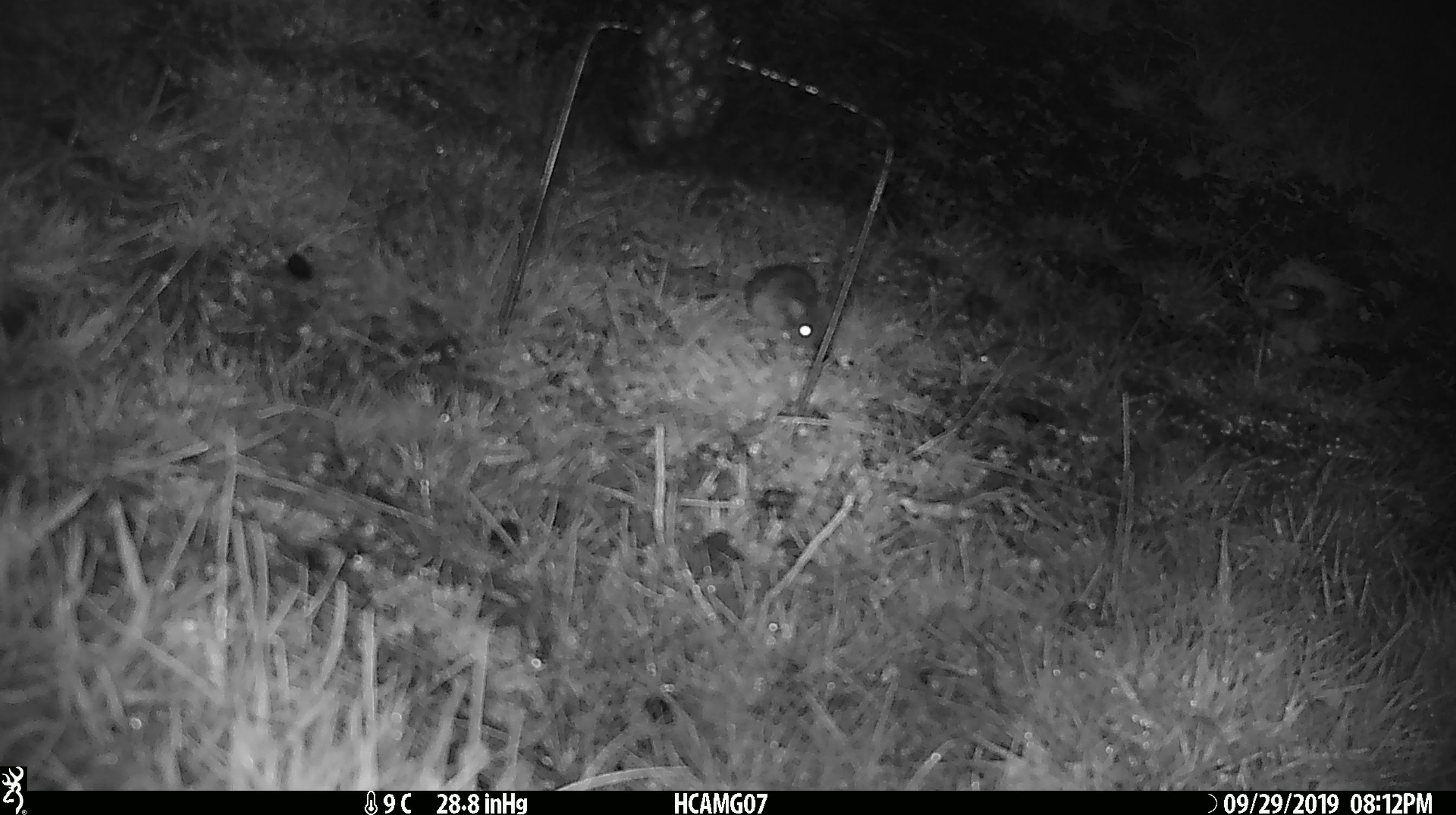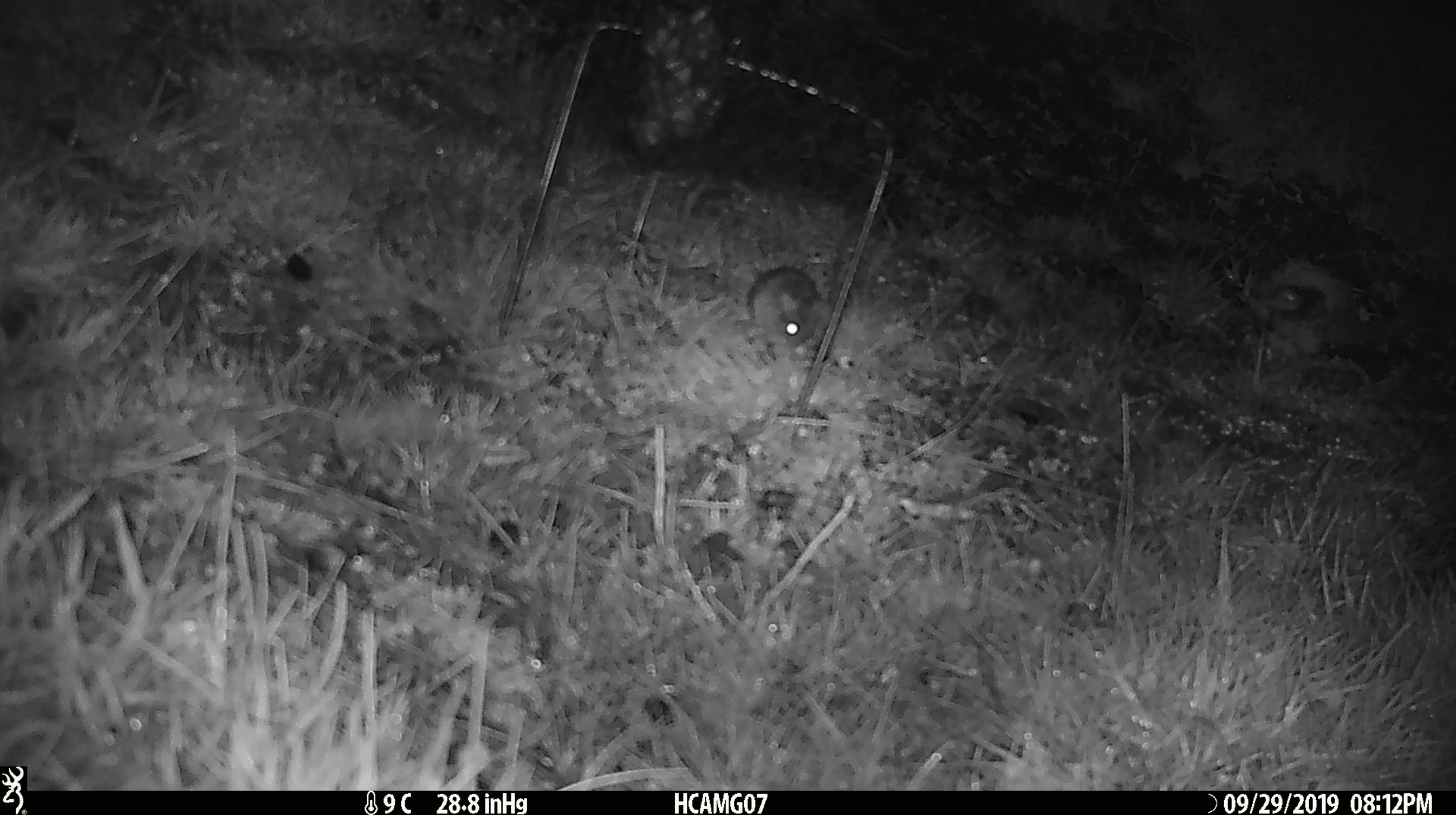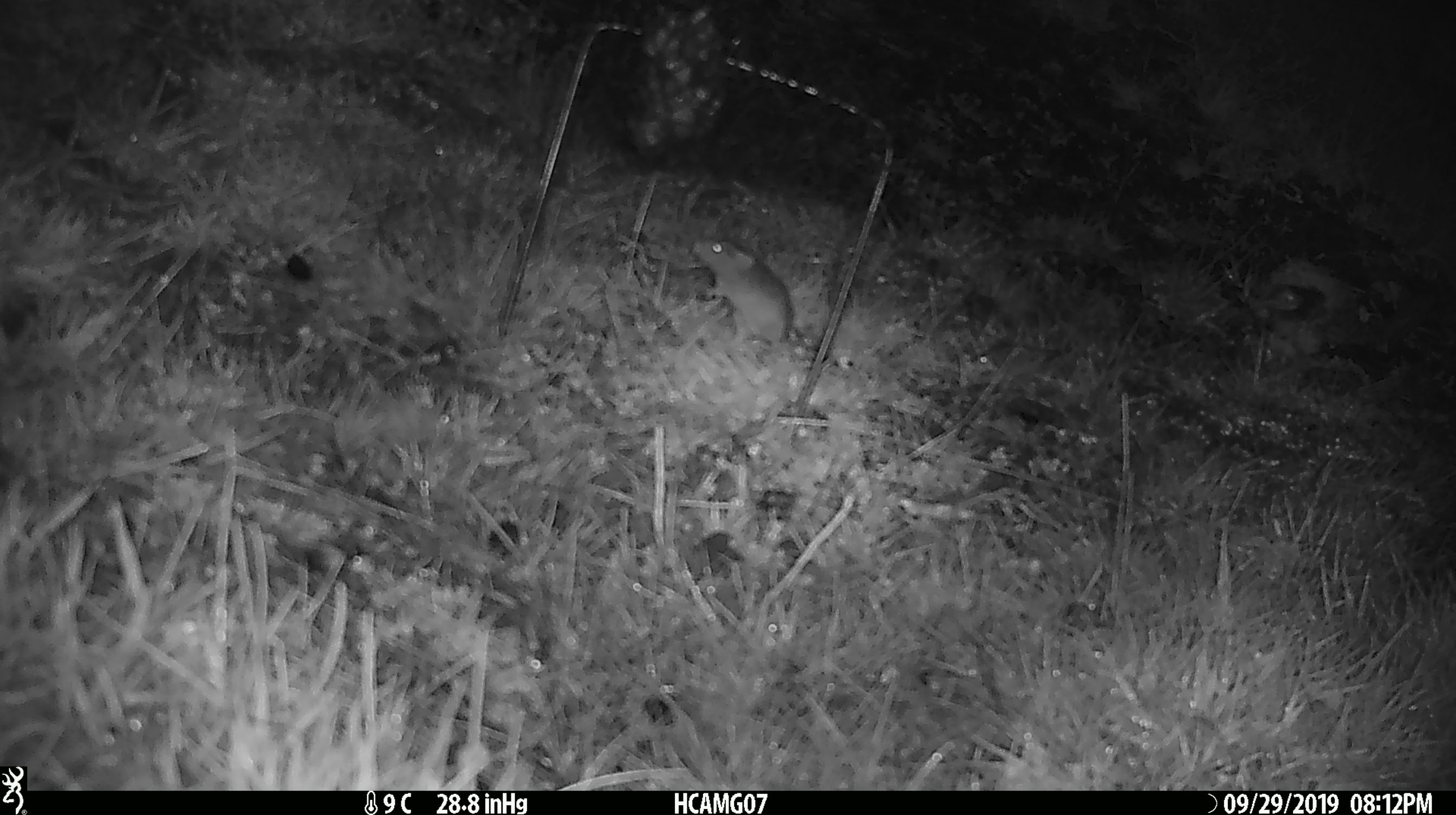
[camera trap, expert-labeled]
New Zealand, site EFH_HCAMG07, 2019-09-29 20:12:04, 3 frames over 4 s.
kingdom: Animalia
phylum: Chordata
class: Mammalia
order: Rodentia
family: Muridae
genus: Mus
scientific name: Mus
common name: mouse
Mouse (Mus).